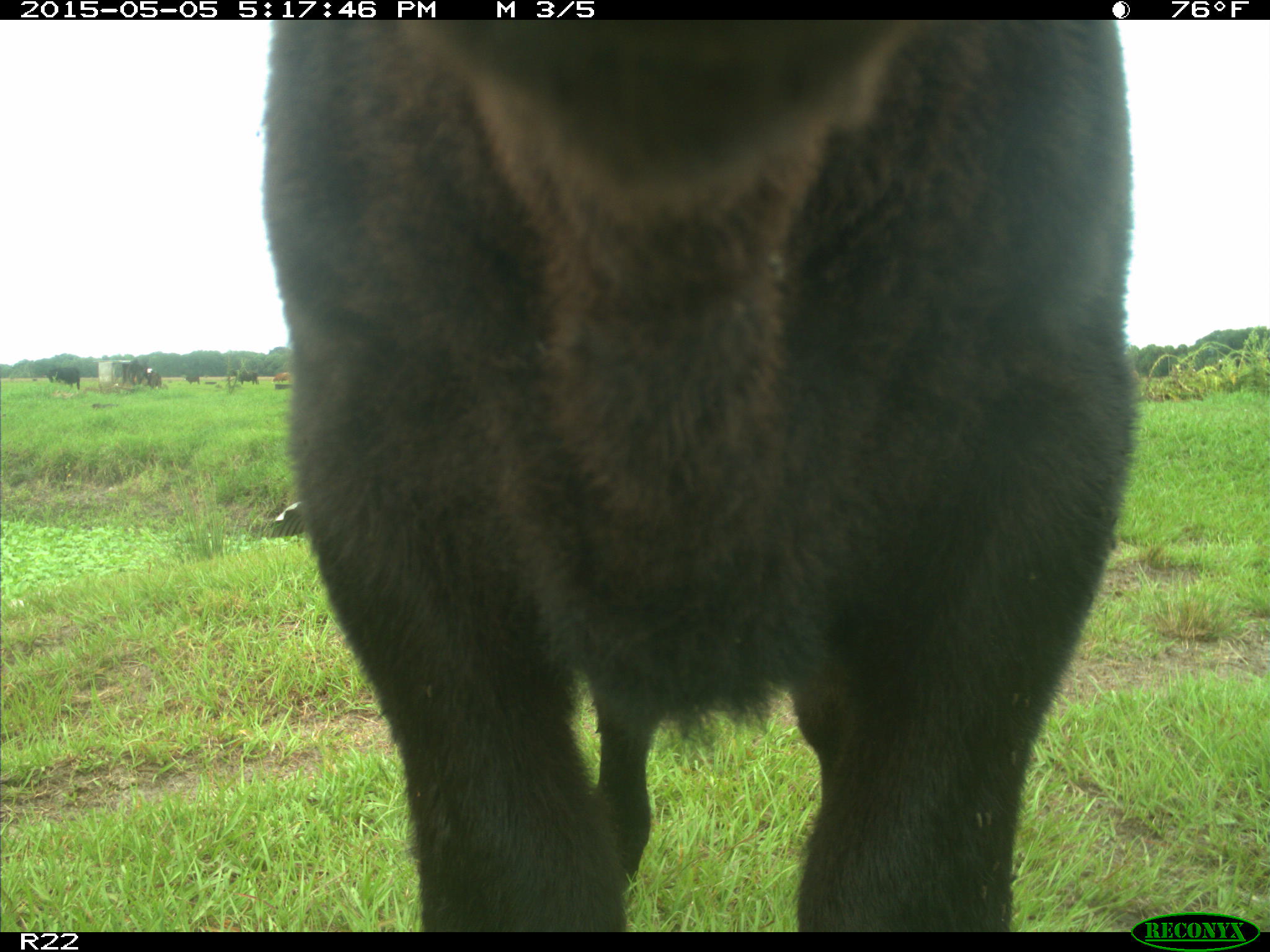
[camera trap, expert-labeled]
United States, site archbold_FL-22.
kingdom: Animalia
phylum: Chordata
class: Mammalia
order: Artiodactyla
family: Bovidae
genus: Bos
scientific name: Bos taurus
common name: domestic cow